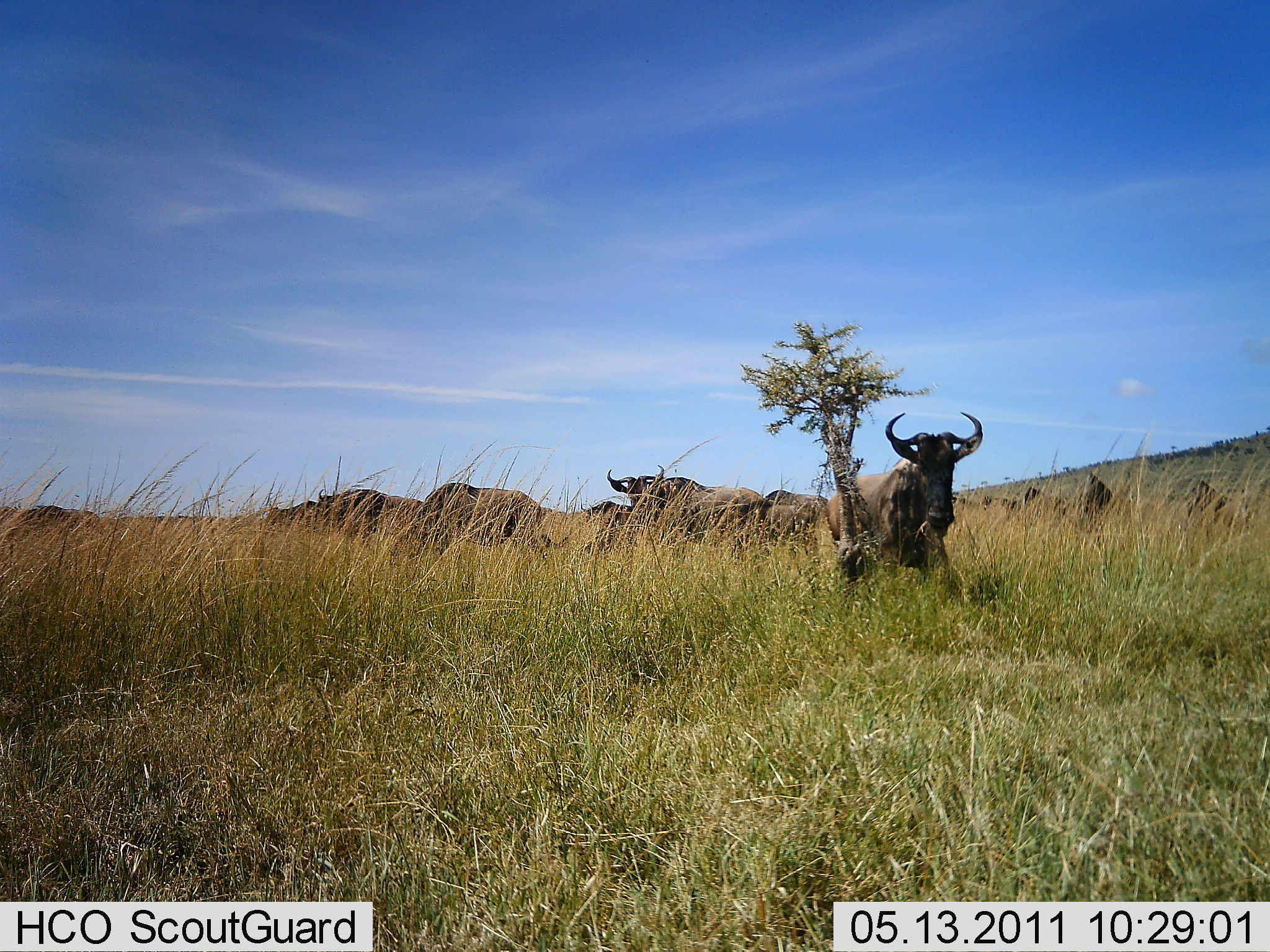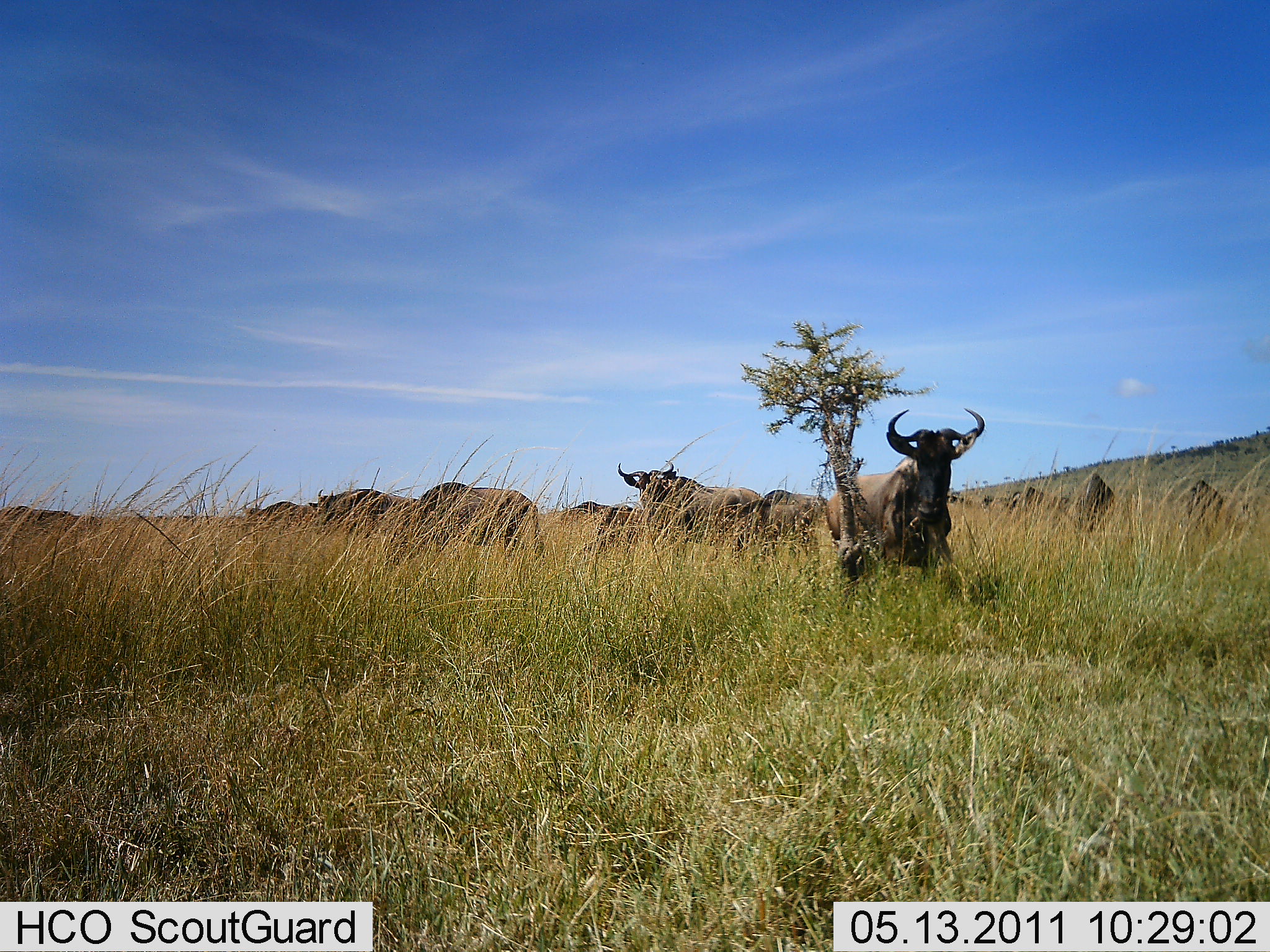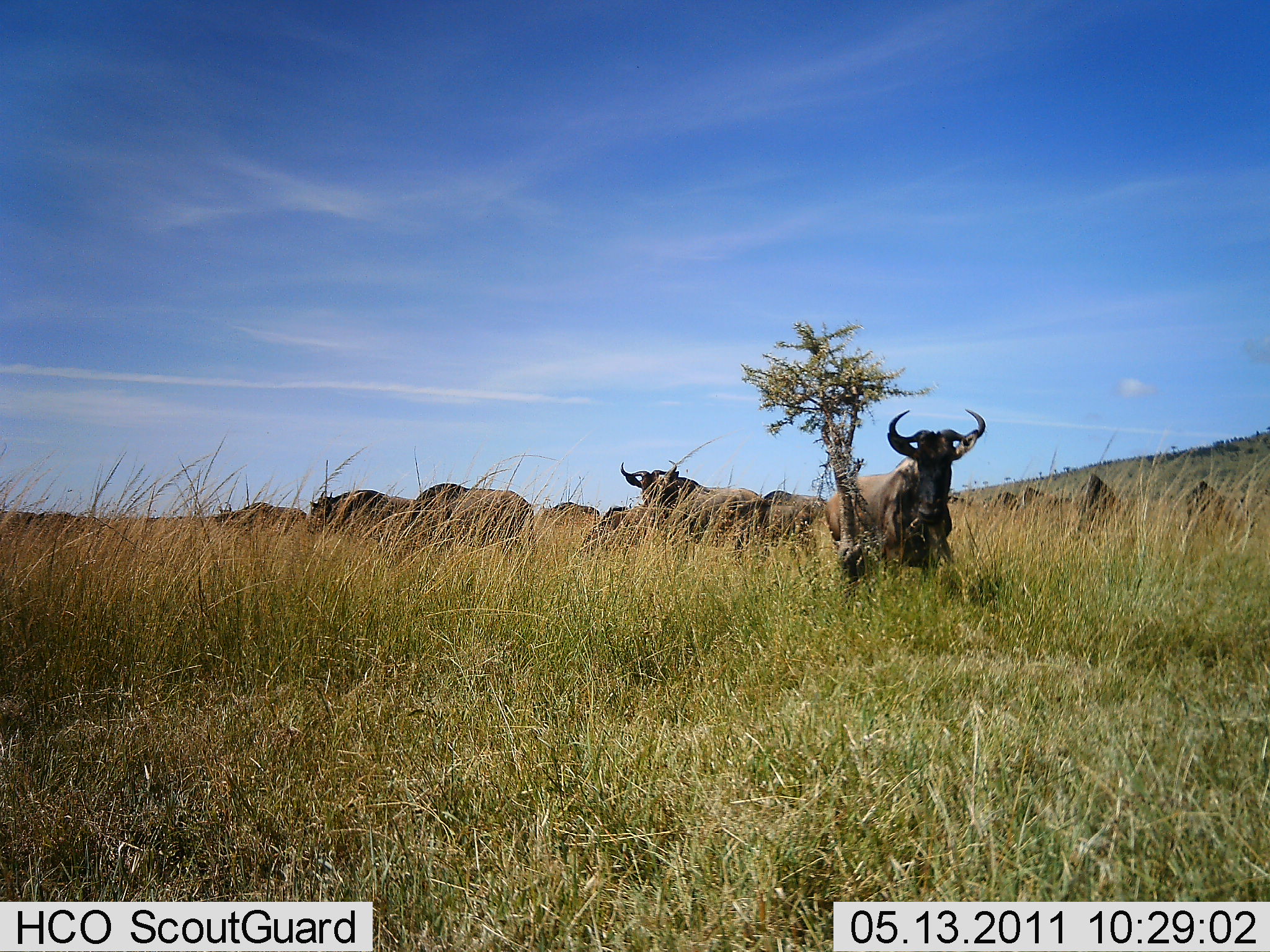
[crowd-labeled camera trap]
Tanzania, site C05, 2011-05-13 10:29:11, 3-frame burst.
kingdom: Animalia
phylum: Chordata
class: Mammalia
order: Artiodactyla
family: Bovidae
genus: Connochaetes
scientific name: Connochaetes taurinus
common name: blue wildebeest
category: wildebeest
Wildebeest (blue wildebeest) (Connochaetes taurinus), count 11-50. Behavior (volunteer vote fractions): standing 58%, resting 8%, moving 42%, interacting 0%. Young present (vote fraction): 0%. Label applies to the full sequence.